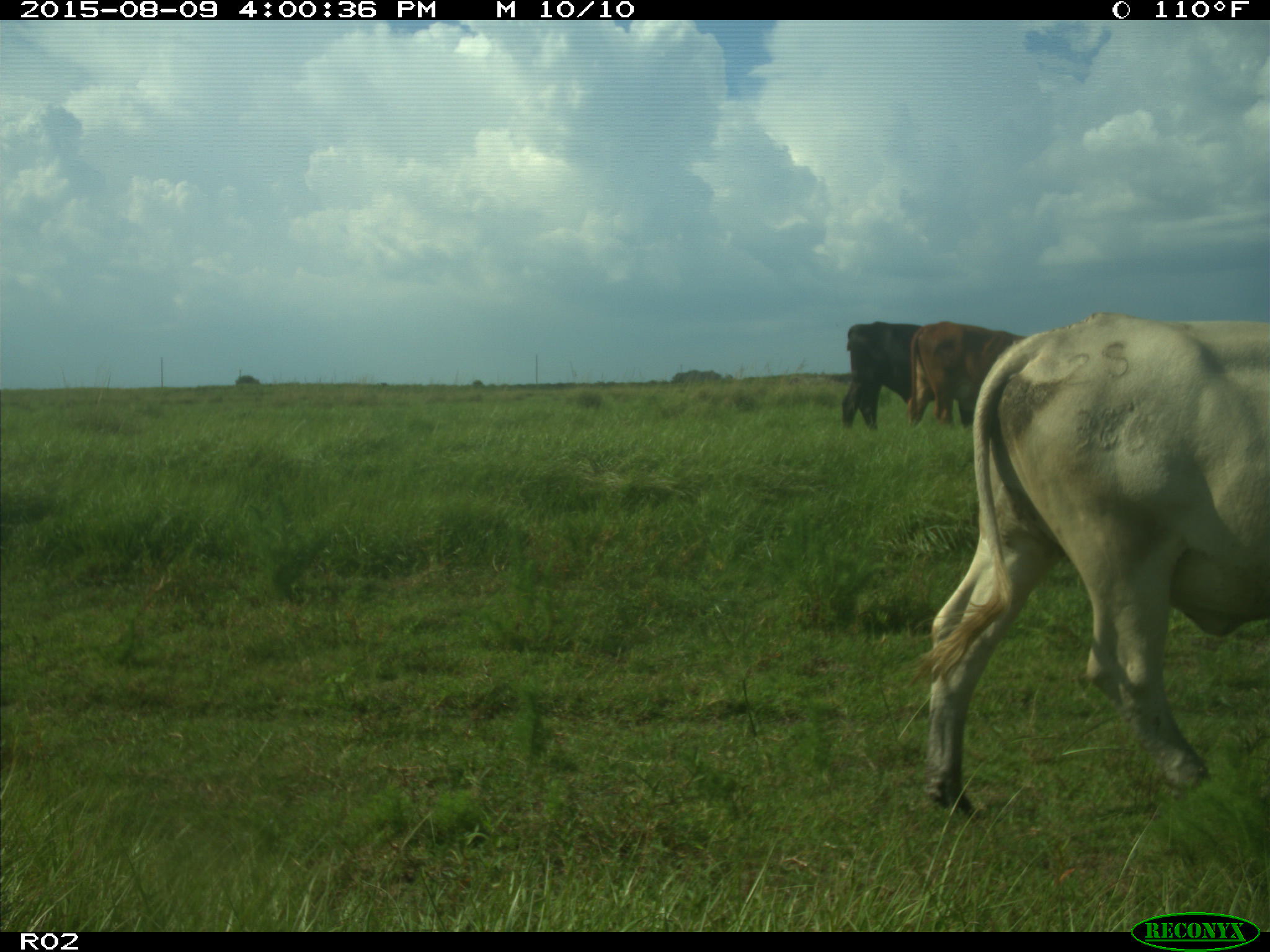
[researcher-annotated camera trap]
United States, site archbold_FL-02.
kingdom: Animalia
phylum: Chordata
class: Mammalia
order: Artiodactyla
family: Bovidae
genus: Bos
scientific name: Bos taurus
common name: domestic cow